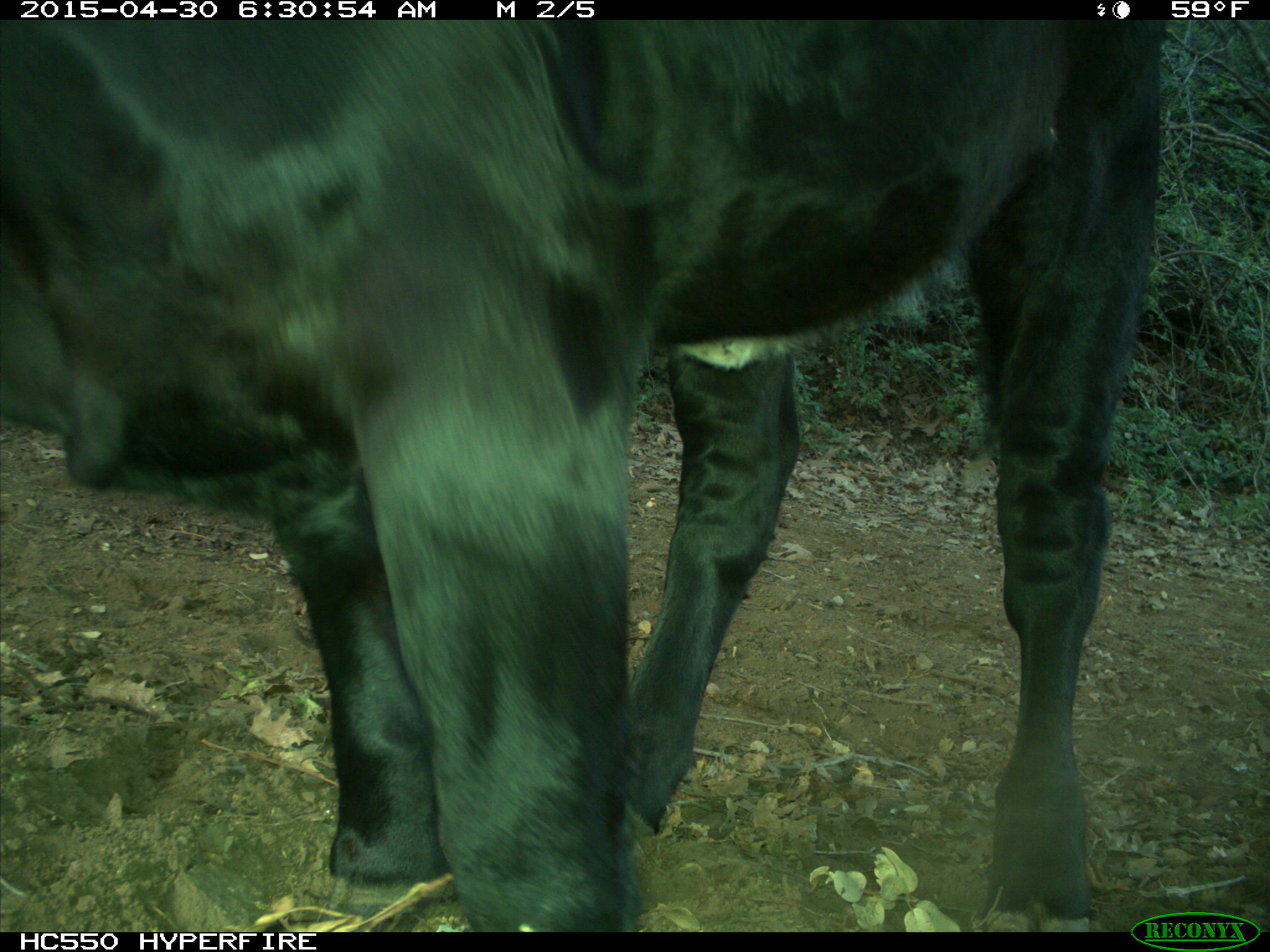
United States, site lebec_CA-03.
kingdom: Animalia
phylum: Chordata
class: Mammalia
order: Artiodactyla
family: Bovidae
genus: Bos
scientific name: Bos taurus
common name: domestic cow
Bos taurus (domestic cow).